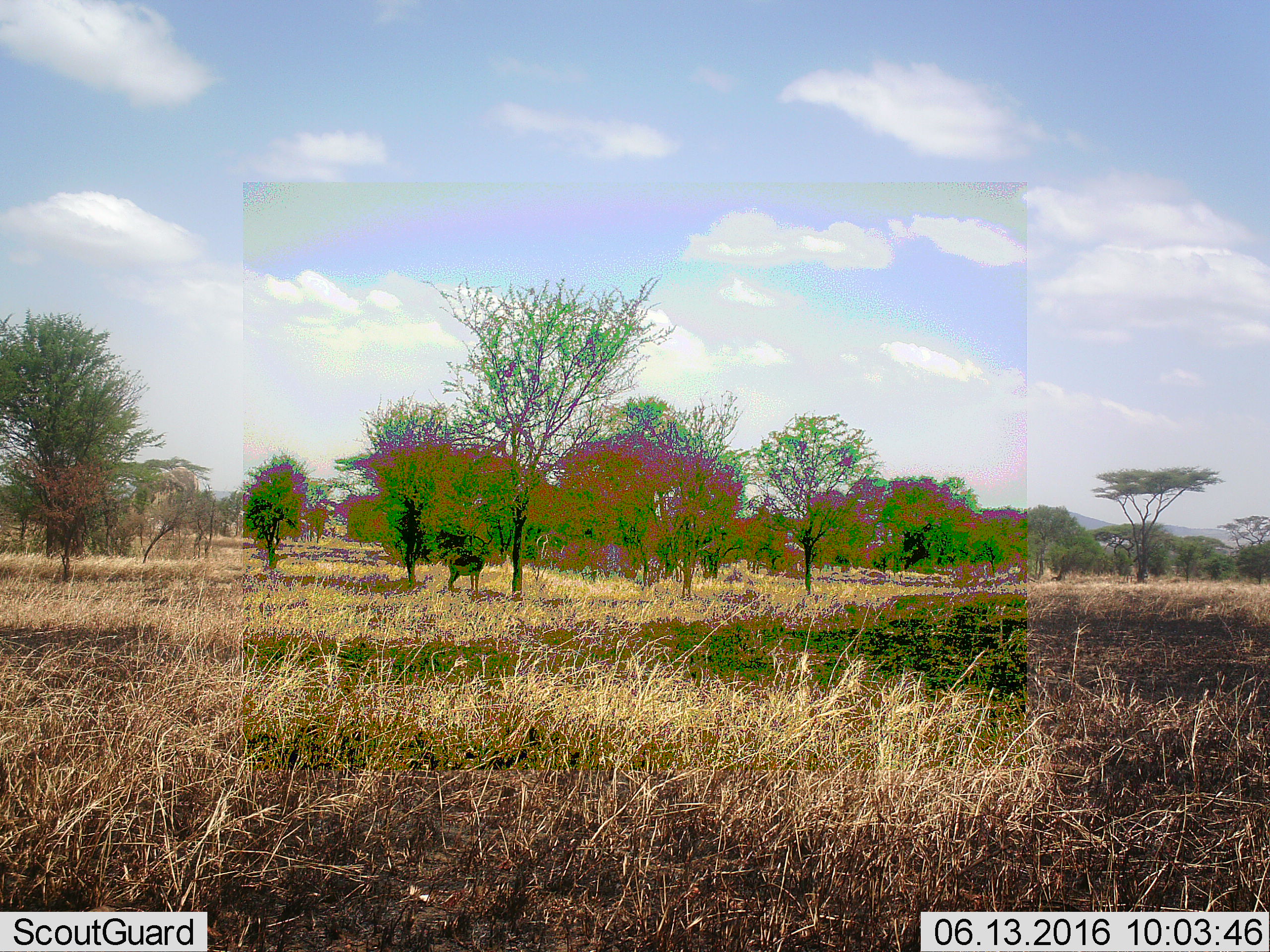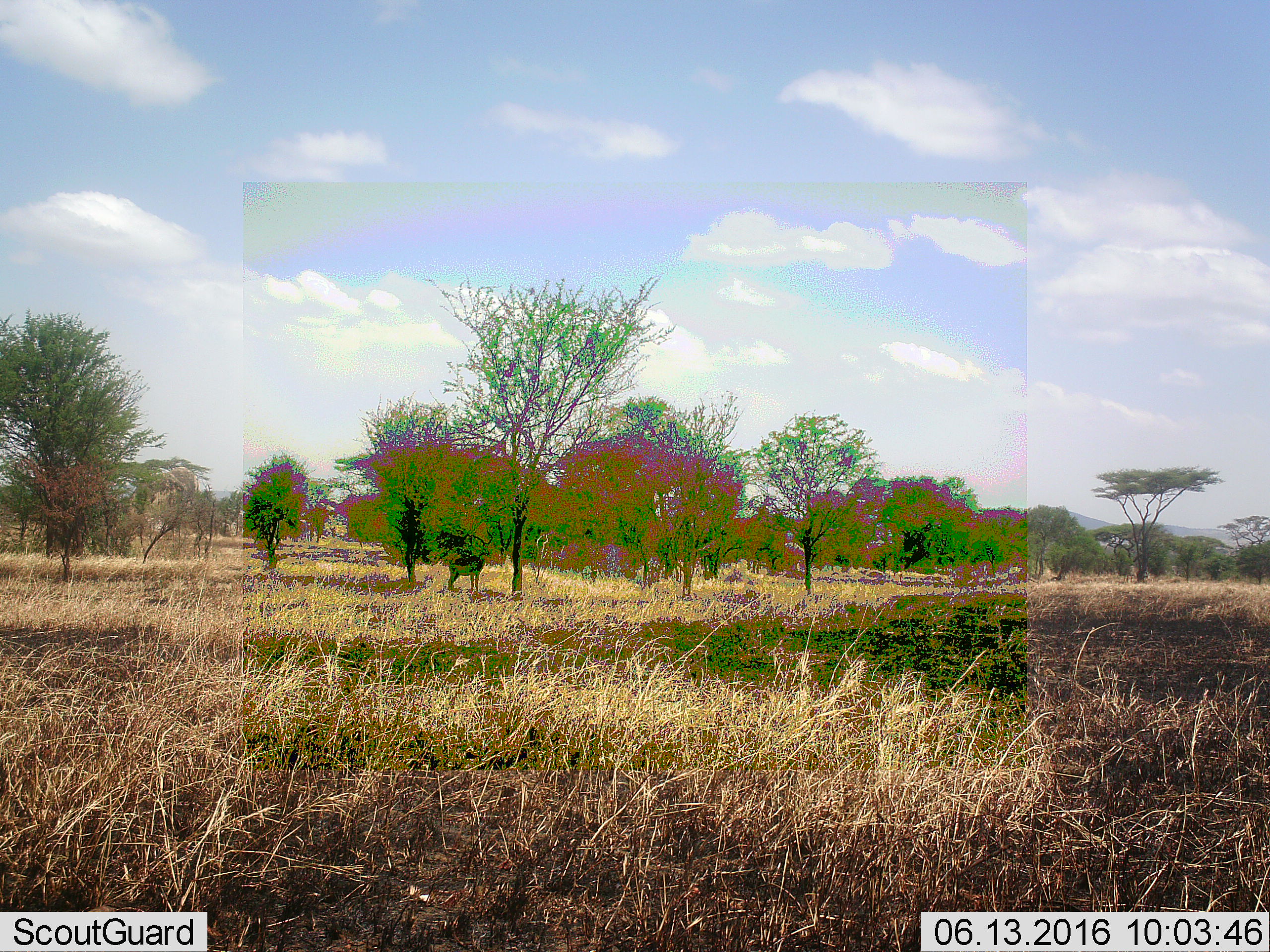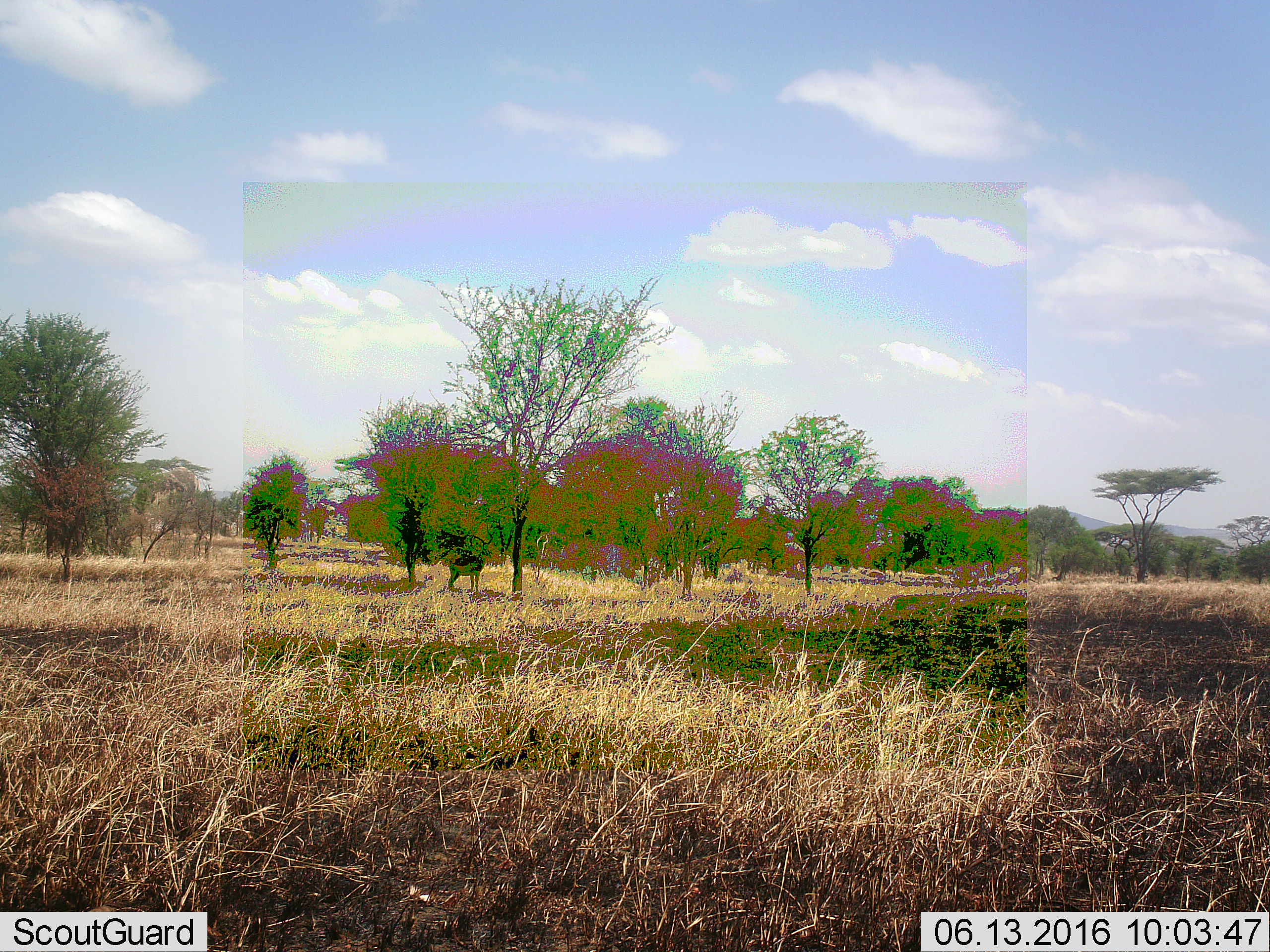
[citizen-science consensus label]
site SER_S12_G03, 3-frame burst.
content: unidentified animal